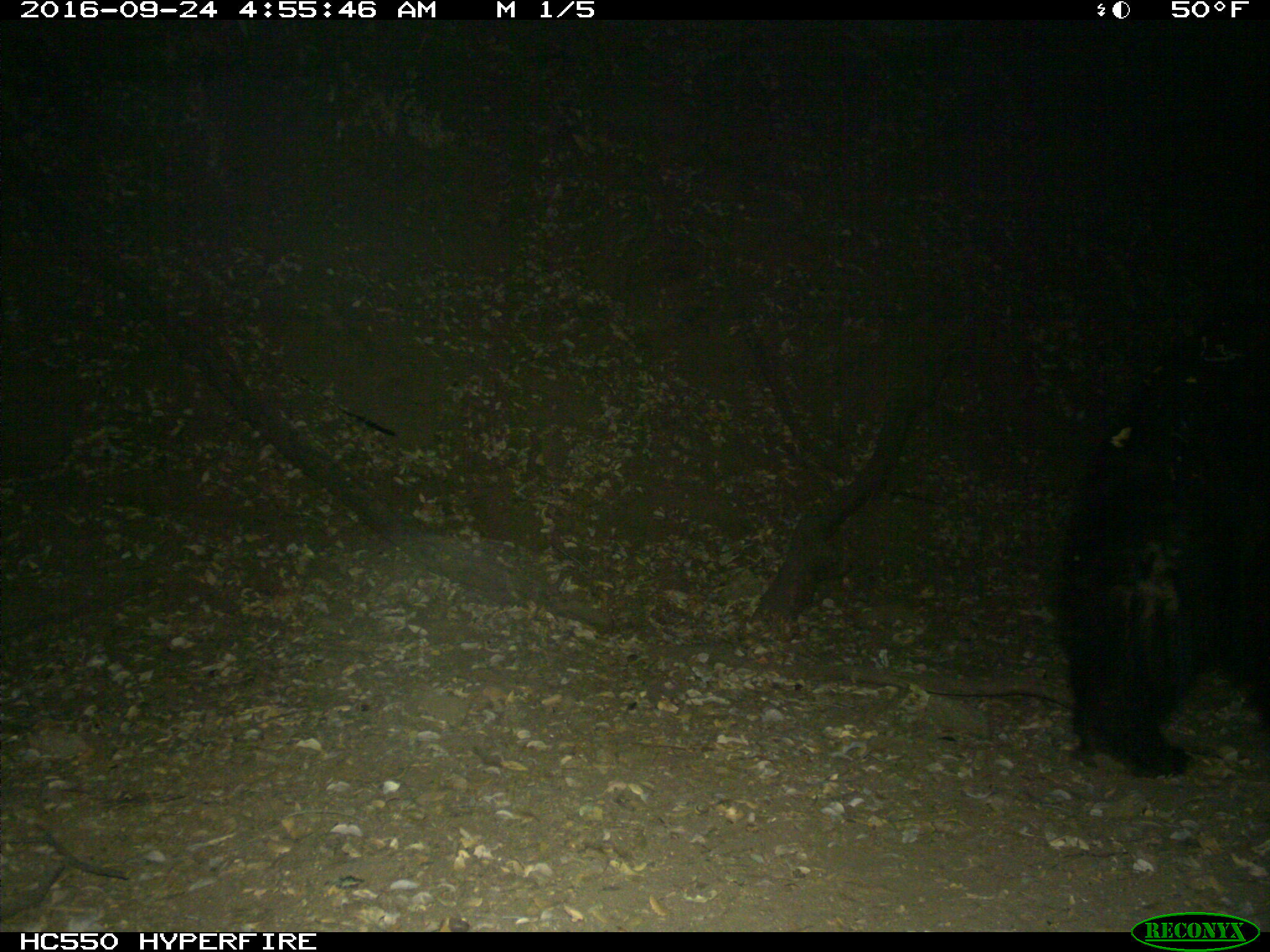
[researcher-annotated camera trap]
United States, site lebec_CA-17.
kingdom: Animalia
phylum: Chordata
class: Mammalia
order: Carnivora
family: Ursidae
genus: Ursus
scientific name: Ursus americanus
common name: american black bear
Ursus americanus (american black bear).